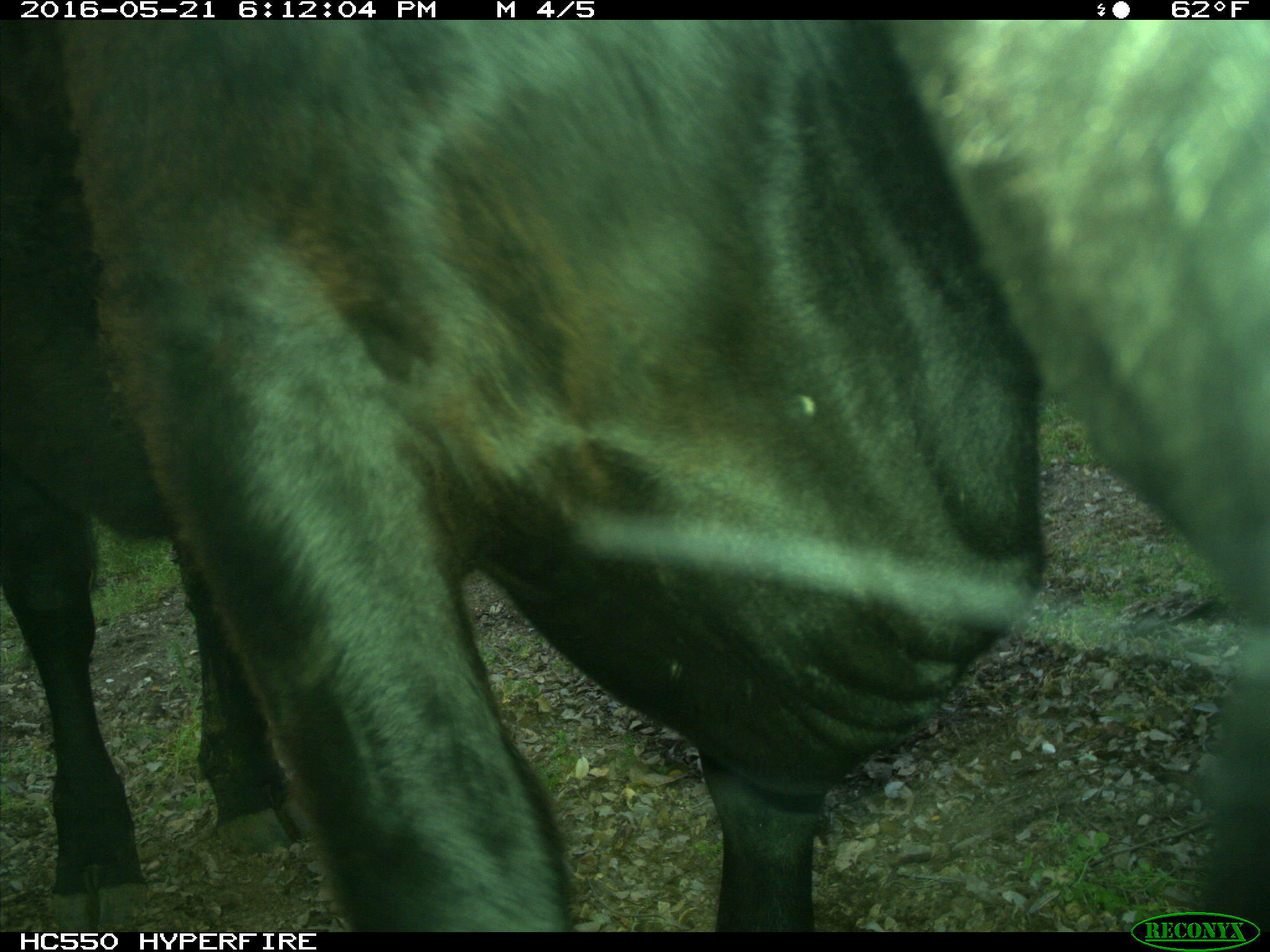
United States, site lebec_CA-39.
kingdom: Animalia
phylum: Chordata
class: Mammalia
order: Artiodactyla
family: Bovidae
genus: Bos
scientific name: Bos taurus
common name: domestic cow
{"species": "Bos taurus (domestic cow)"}